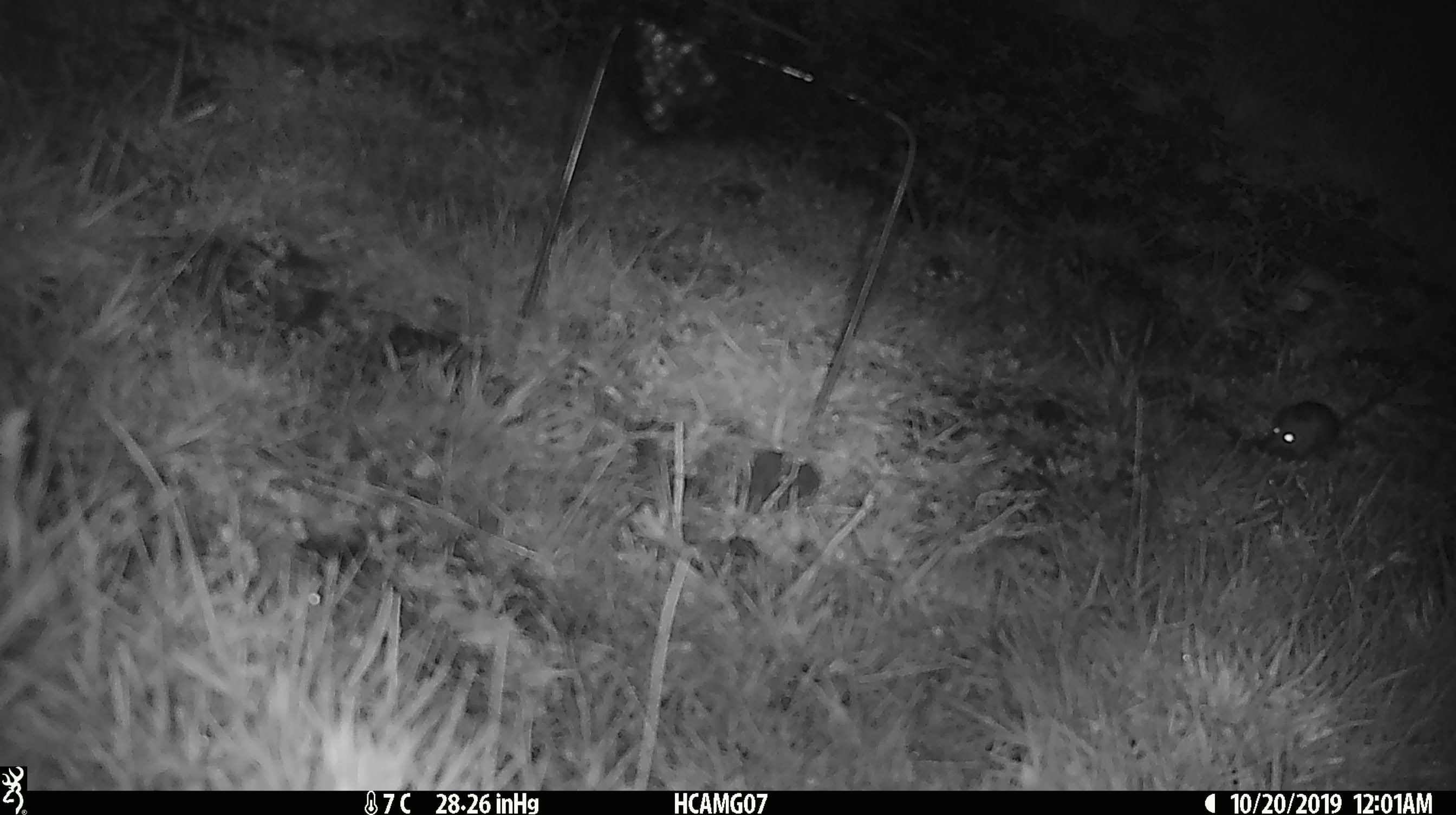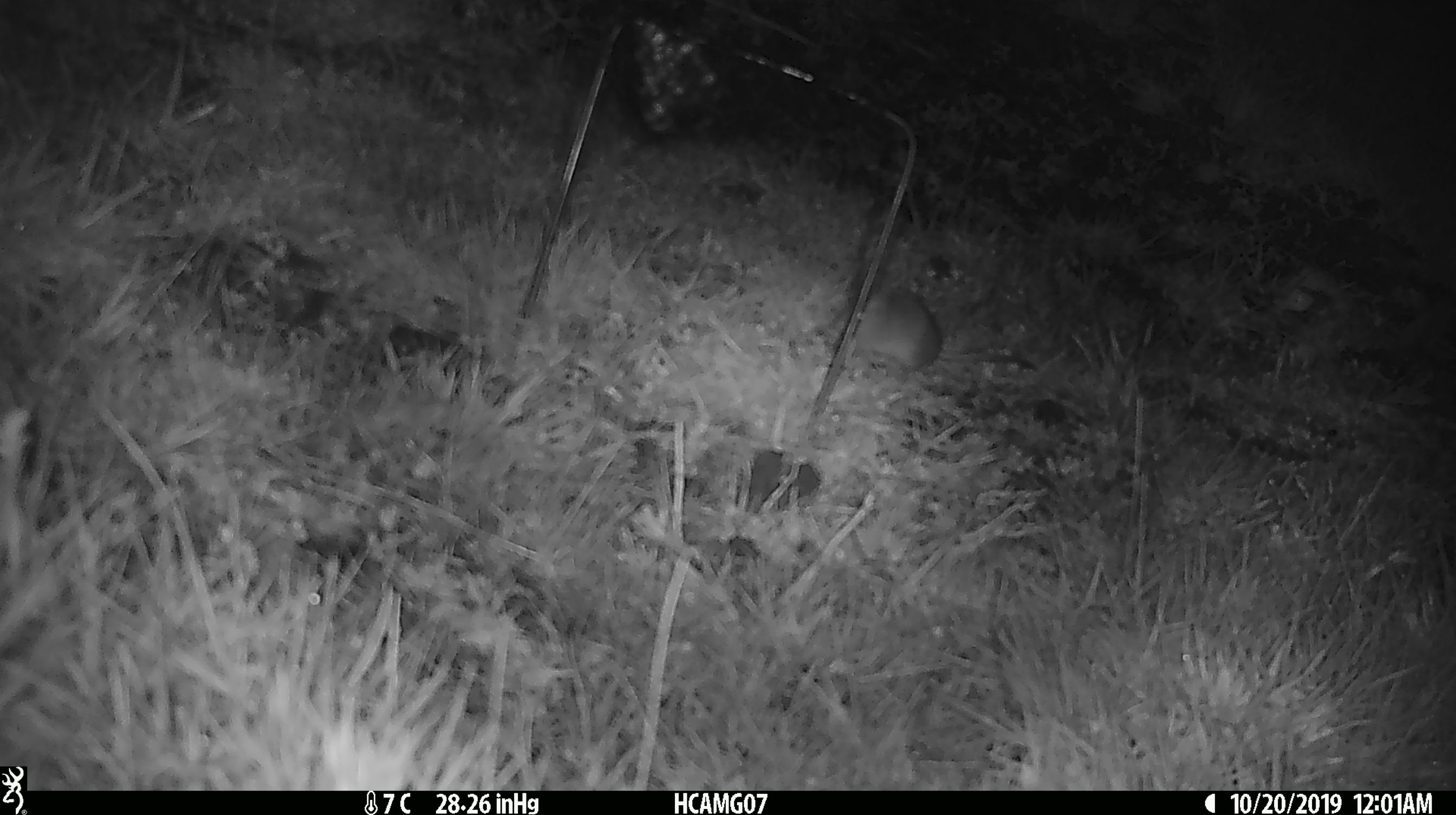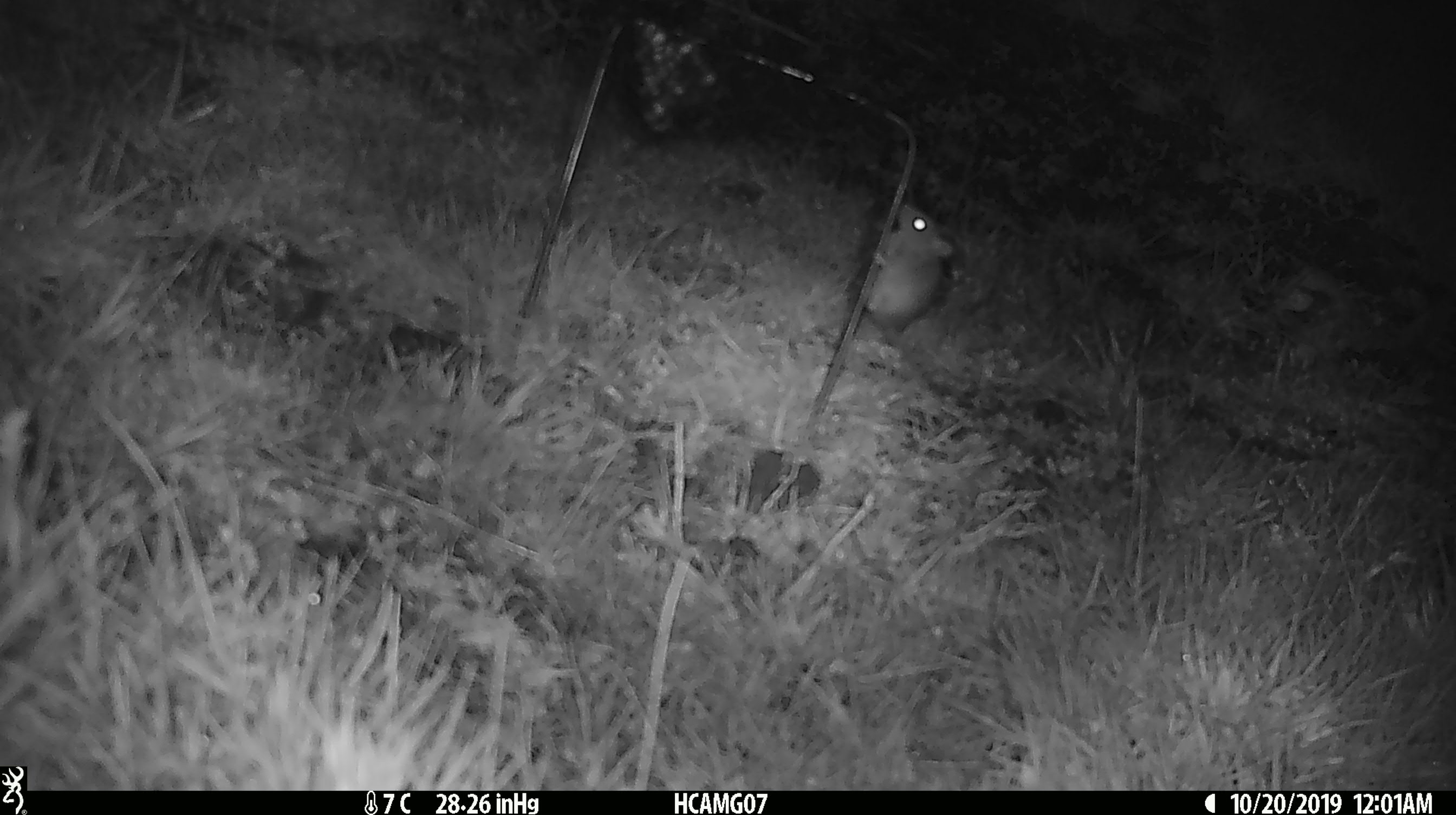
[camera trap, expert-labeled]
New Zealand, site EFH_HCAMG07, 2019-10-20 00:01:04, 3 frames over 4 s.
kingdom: Animalia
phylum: Chordata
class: Mammalia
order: Rodentia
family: Muridae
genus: Mus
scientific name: Mus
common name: mouse